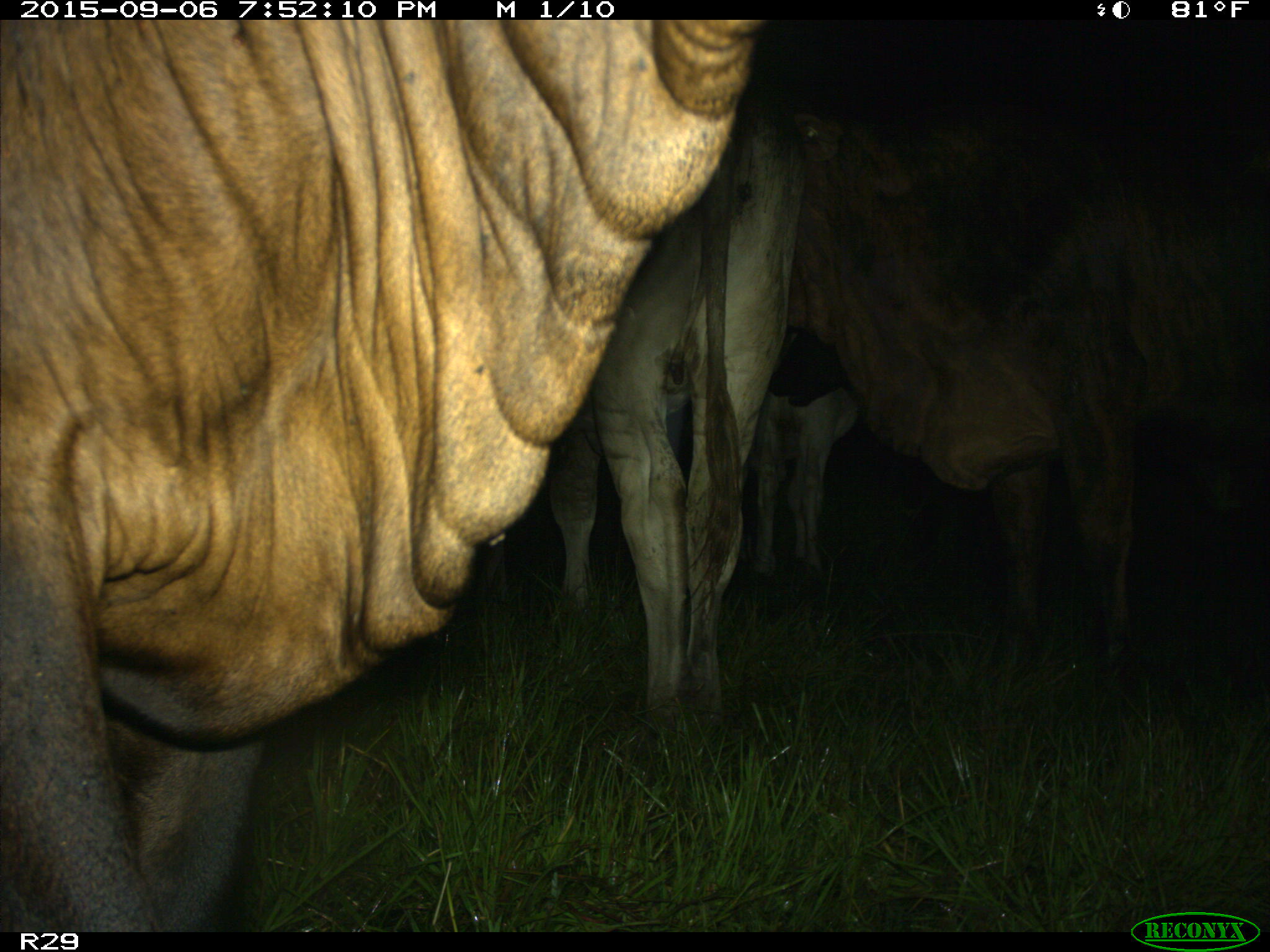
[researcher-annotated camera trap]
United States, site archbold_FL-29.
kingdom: Animalia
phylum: Chordata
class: Mammalia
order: Artiodactyla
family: Bovidae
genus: Bos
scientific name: Bos taurus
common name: domestic cow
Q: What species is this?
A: Bos taurus (domestic cow).